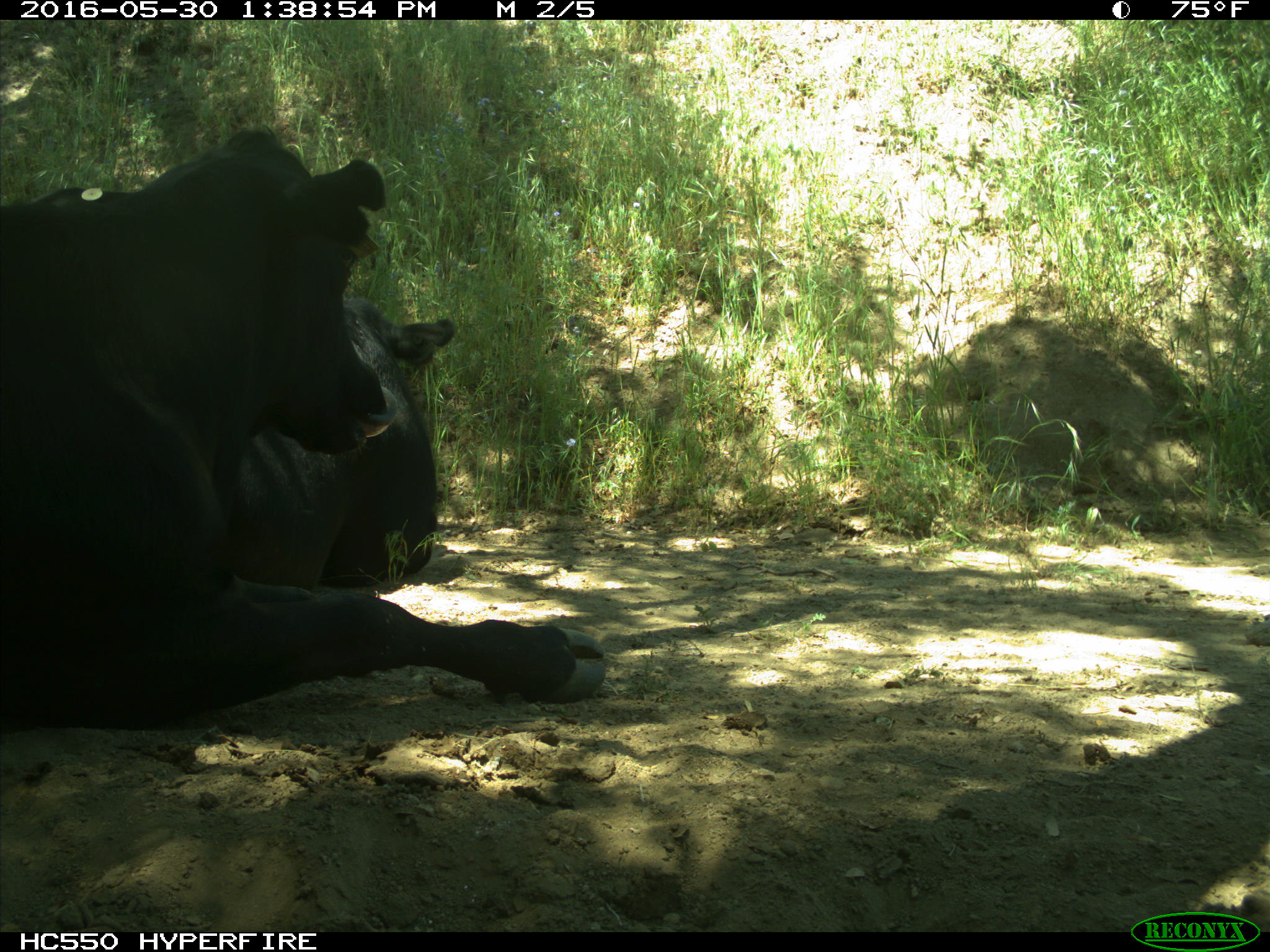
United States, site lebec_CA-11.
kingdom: Animalia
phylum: Chordata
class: Mammalia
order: Artiodactyla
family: Bovidae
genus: Bos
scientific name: Bos taurus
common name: domestic cow